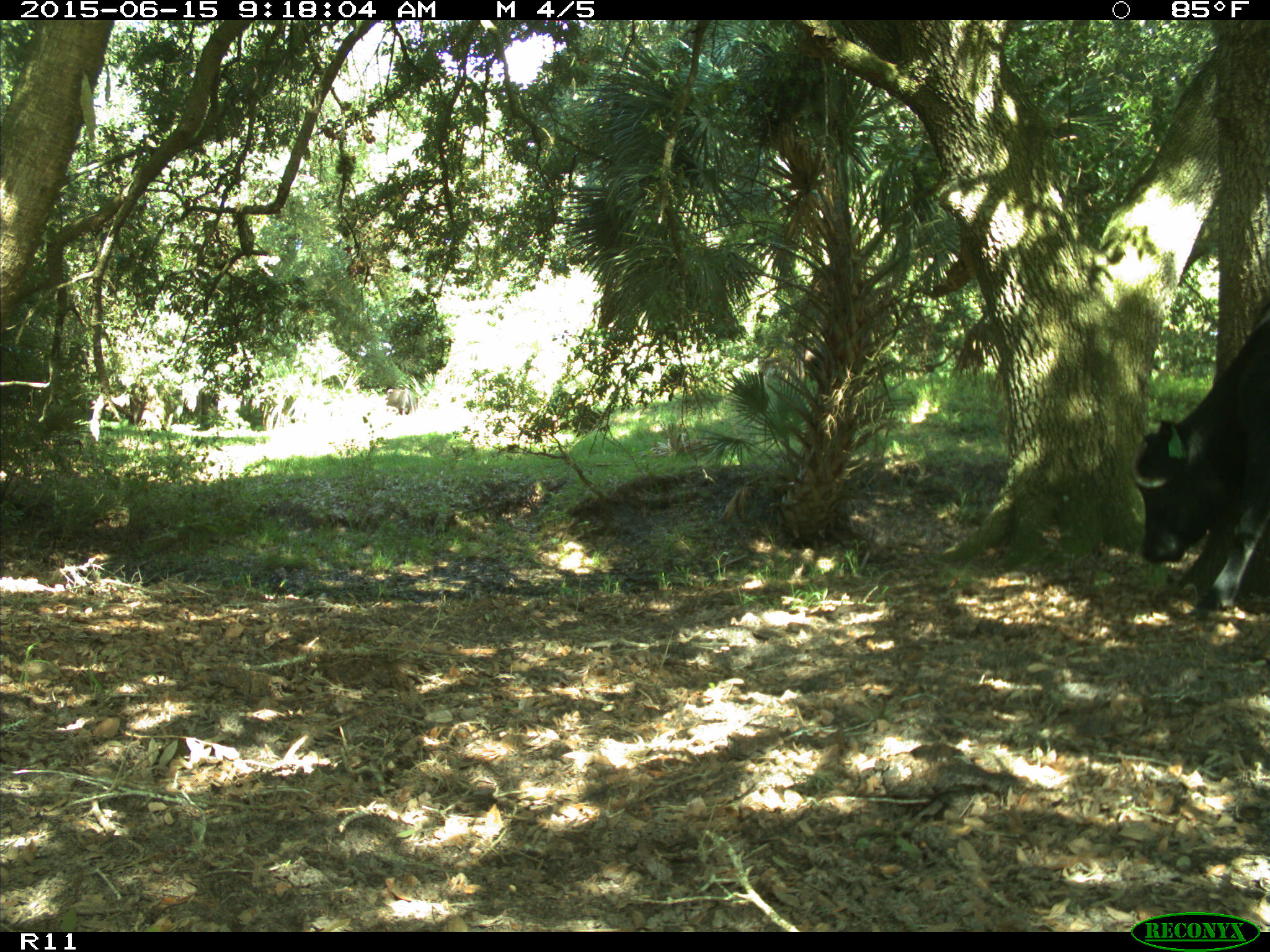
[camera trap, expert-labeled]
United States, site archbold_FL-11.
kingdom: Animalia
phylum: Chordata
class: Mammalia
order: Artiodactyla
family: Bovidae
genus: Bos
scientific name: Bos taurus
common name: domestic cow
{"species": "Bos taurus (domestic cow)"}